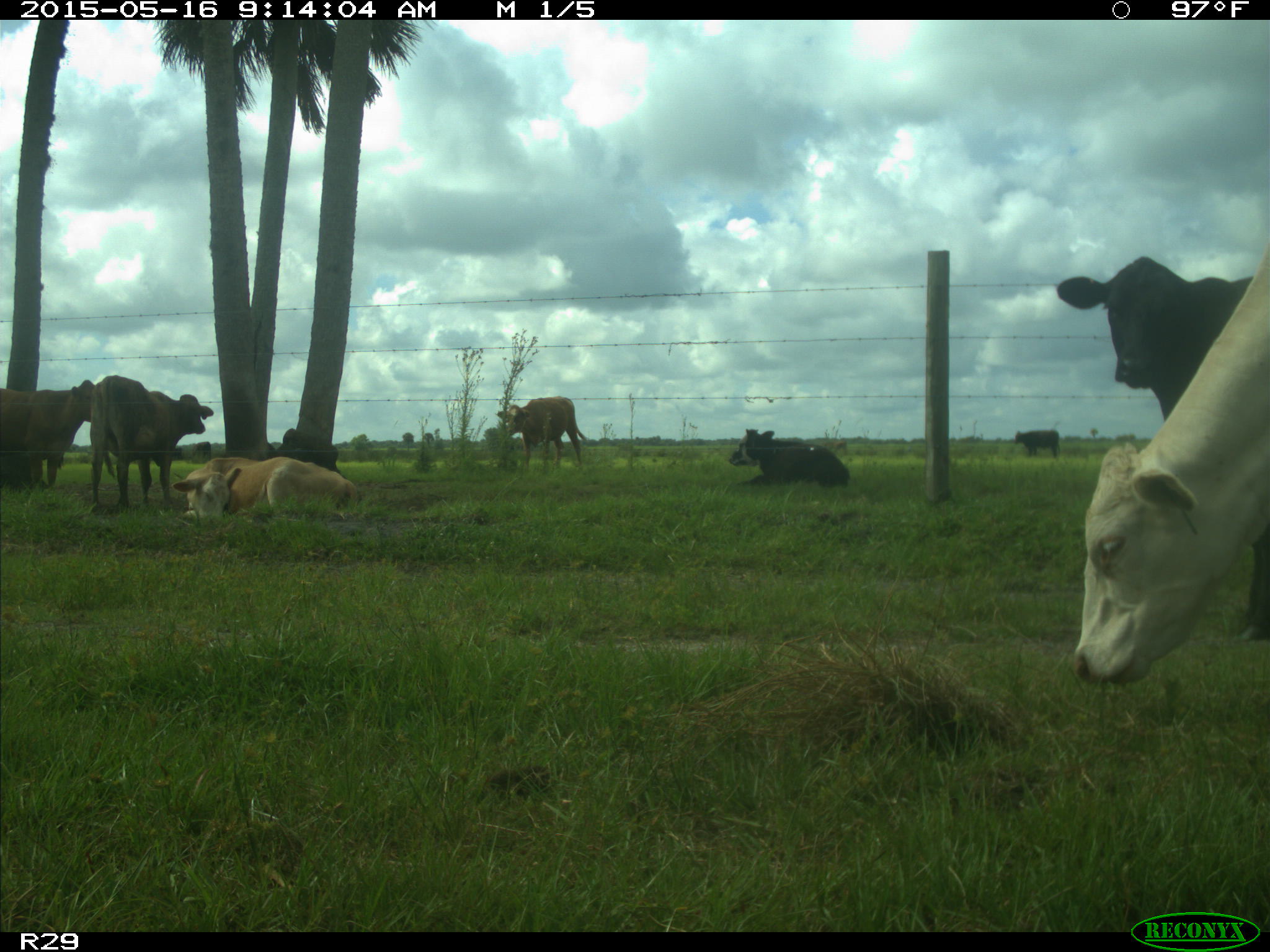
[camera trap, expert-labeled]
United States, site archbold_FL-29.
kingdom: Animalia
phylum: Chordata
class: Mammalia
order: Artiodactyla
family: Bovidae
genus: Bos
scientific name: Bos taurus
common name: domestic cow